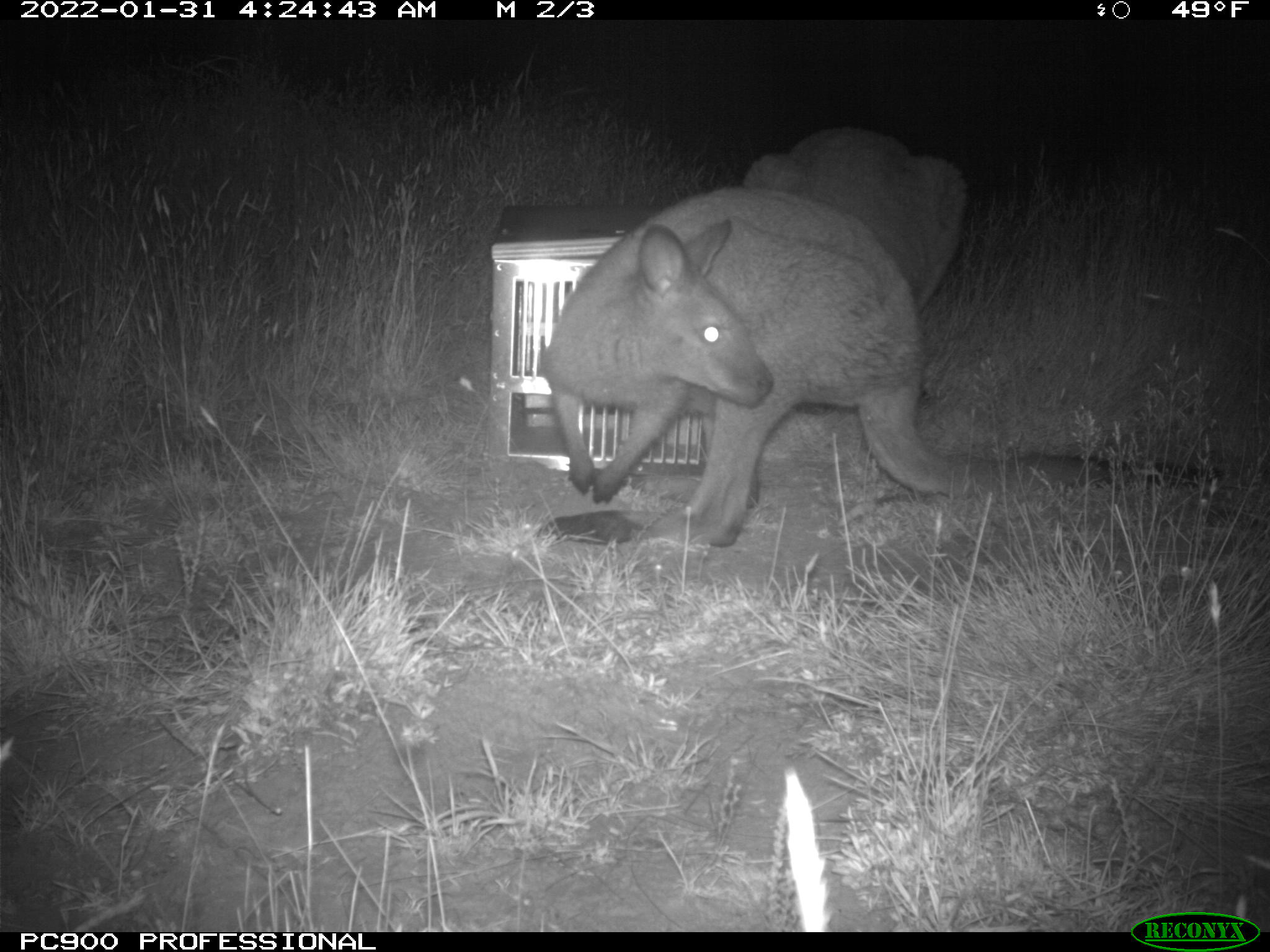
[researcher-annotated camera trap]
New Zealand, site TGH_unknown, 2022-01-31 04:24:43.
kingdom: Animalia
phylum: Chordata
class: Mammalia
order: Diprotodontia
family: Macropodidae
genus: Notamacropus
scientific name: Notamacropus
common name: wallaby